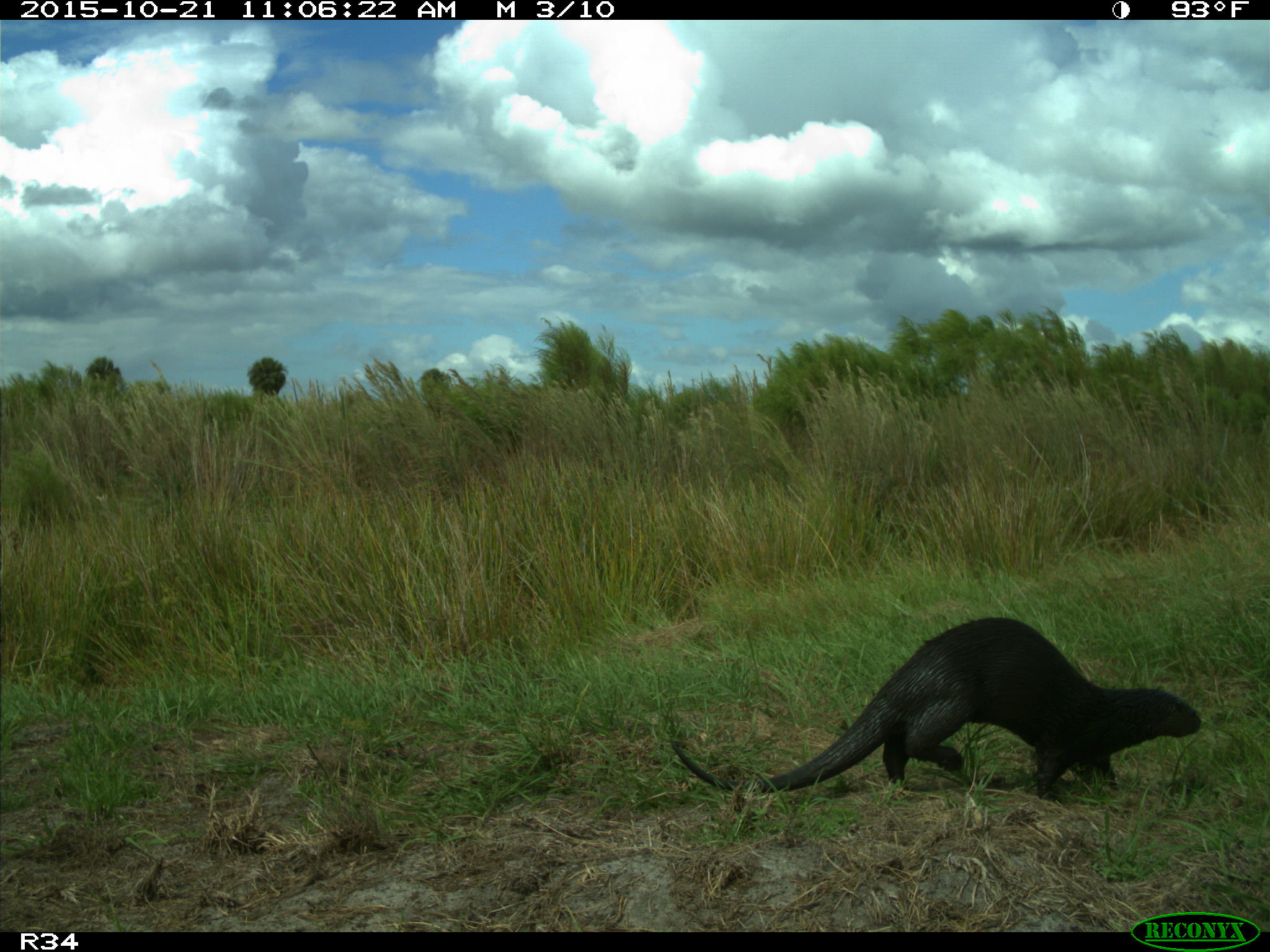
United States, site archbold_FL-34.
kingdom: Animalia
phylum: Chordata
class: Mammalia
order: Carnivora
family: Mustelidae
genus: Lontra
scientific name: Lontra canadensis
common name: north american river otter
Lontra canadensis (north american river otter).